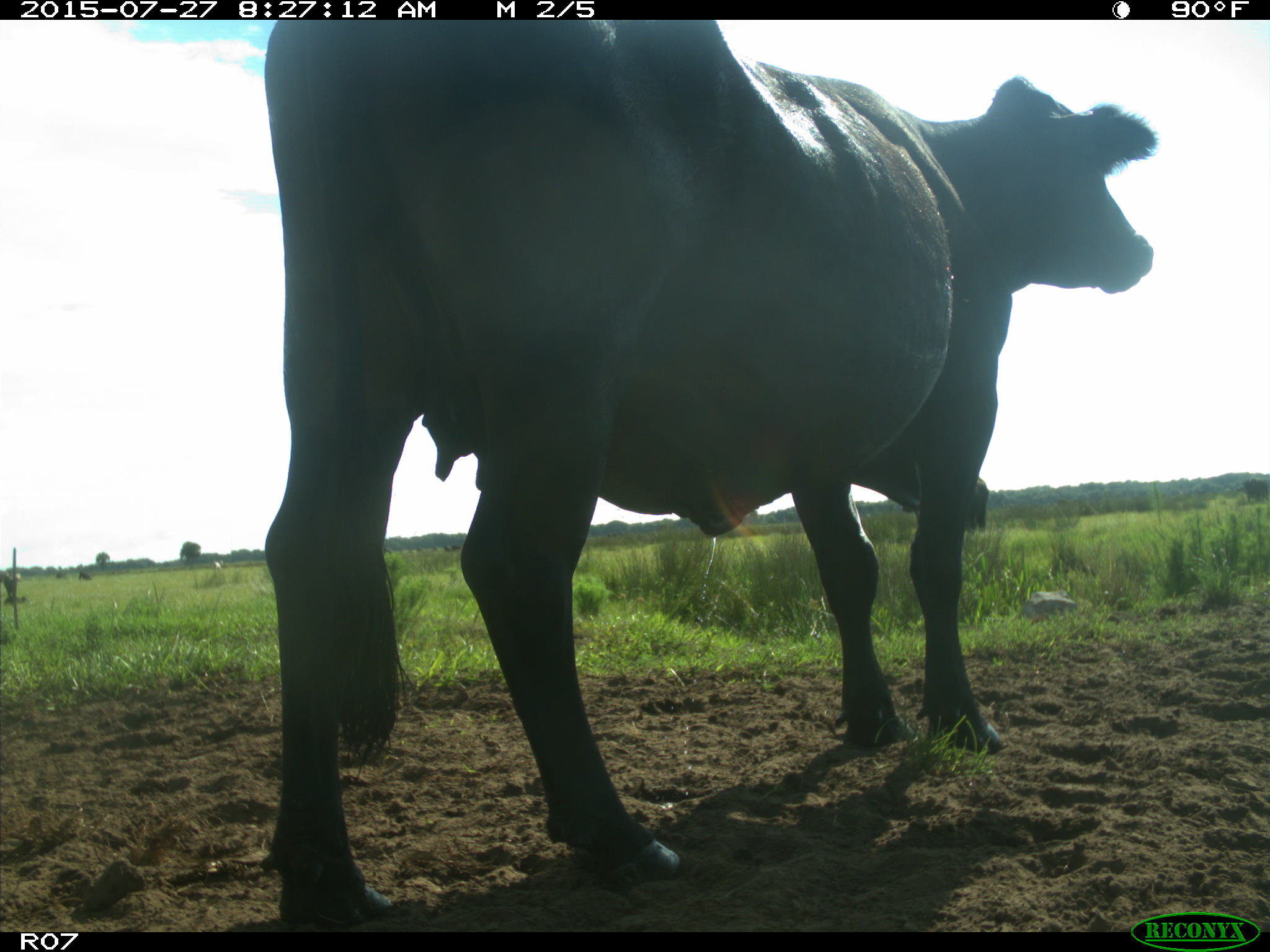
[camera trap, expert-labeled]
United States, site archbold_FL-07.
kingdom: Animalia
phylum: Chordata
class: Mammalia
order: Artiodactyla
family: Bovidae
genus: Bos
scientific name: Bos taurus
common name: domestic cow